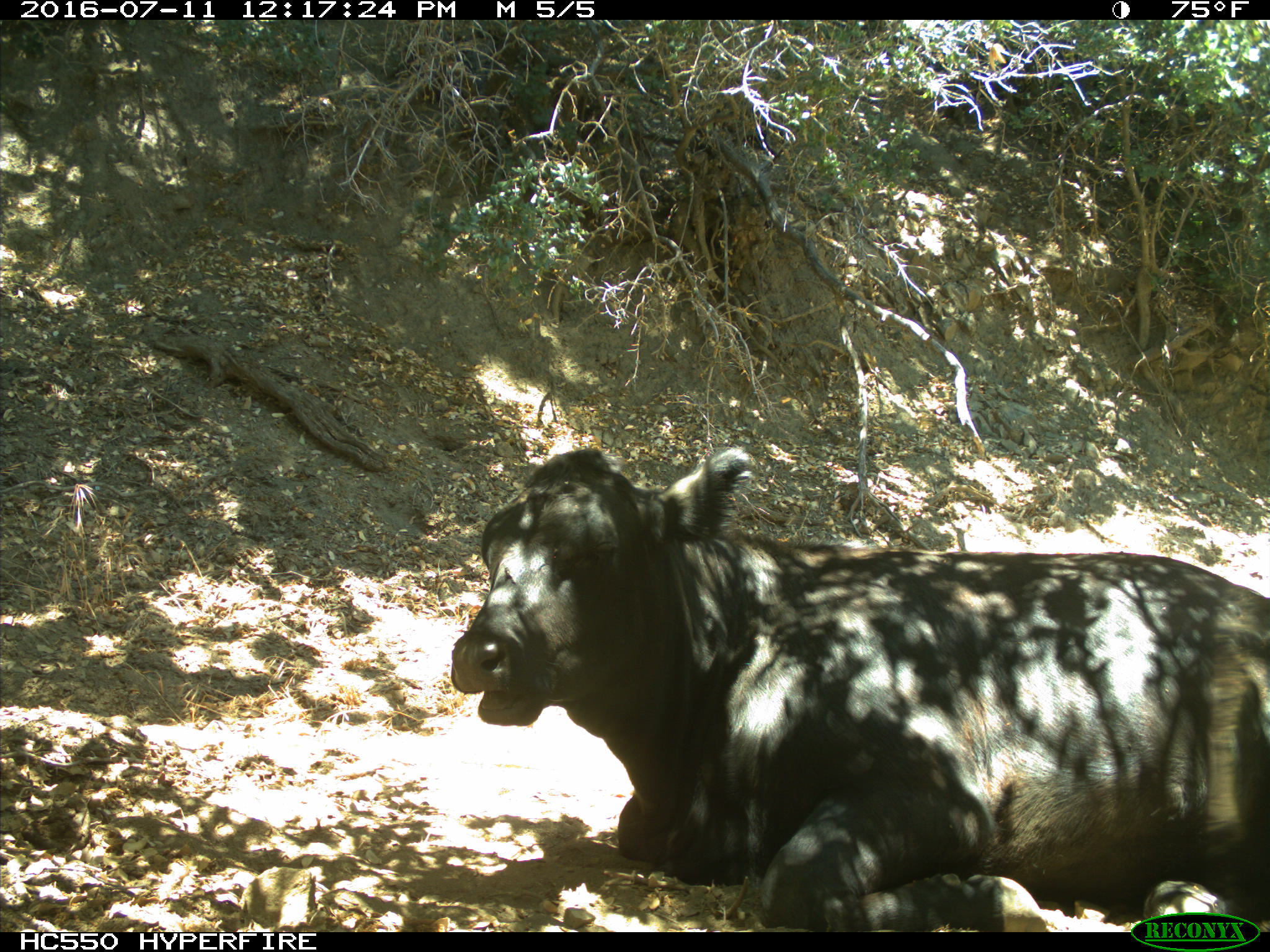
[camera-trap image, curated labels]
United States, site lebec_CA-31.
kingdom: Animalia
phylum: Chordata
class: Mammalia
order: Artiodactyla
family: Bovidae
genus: Bos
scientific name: Bos taurus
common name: domestic cow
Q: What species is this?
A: Bos taurus (domestic cow).